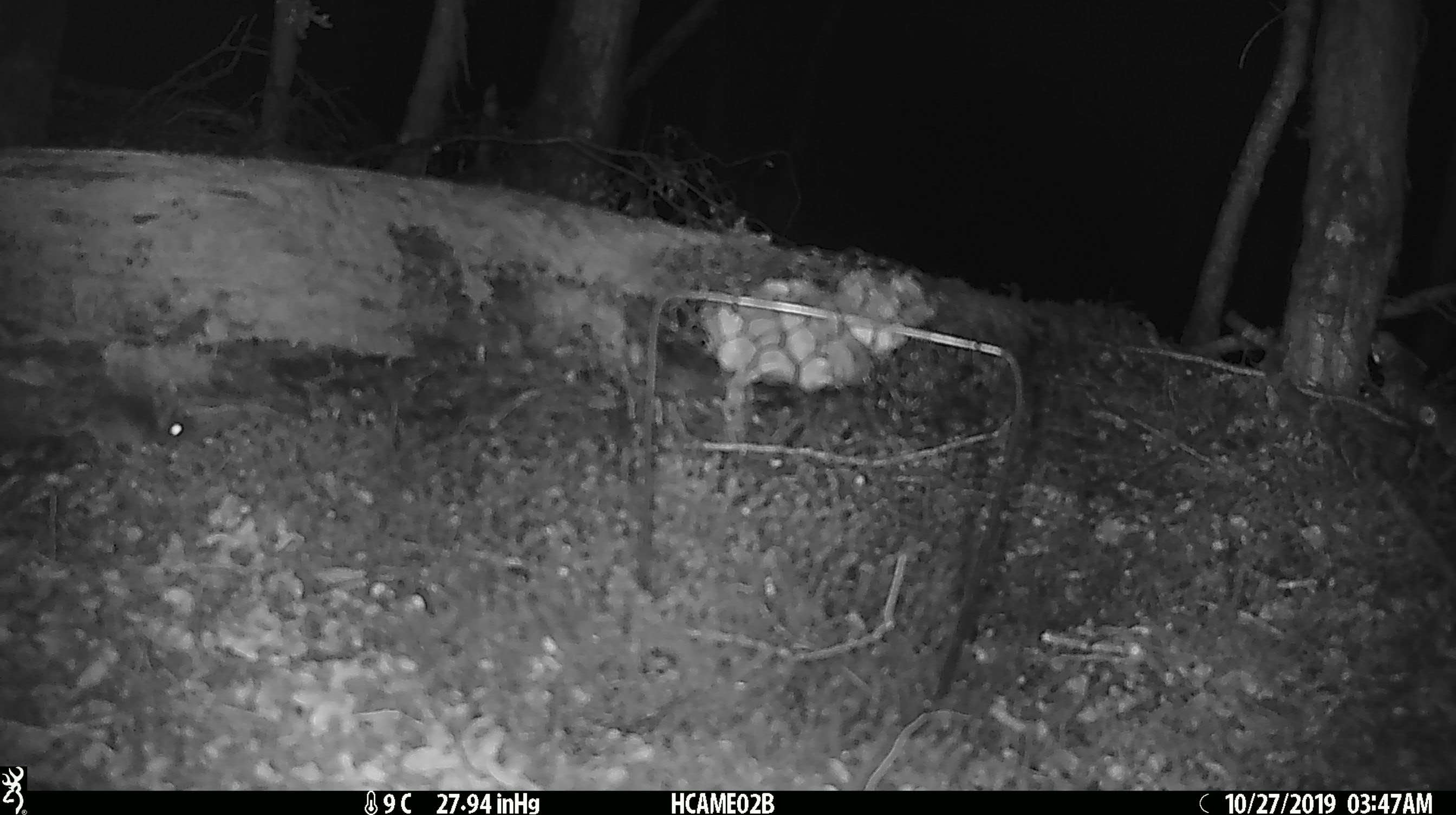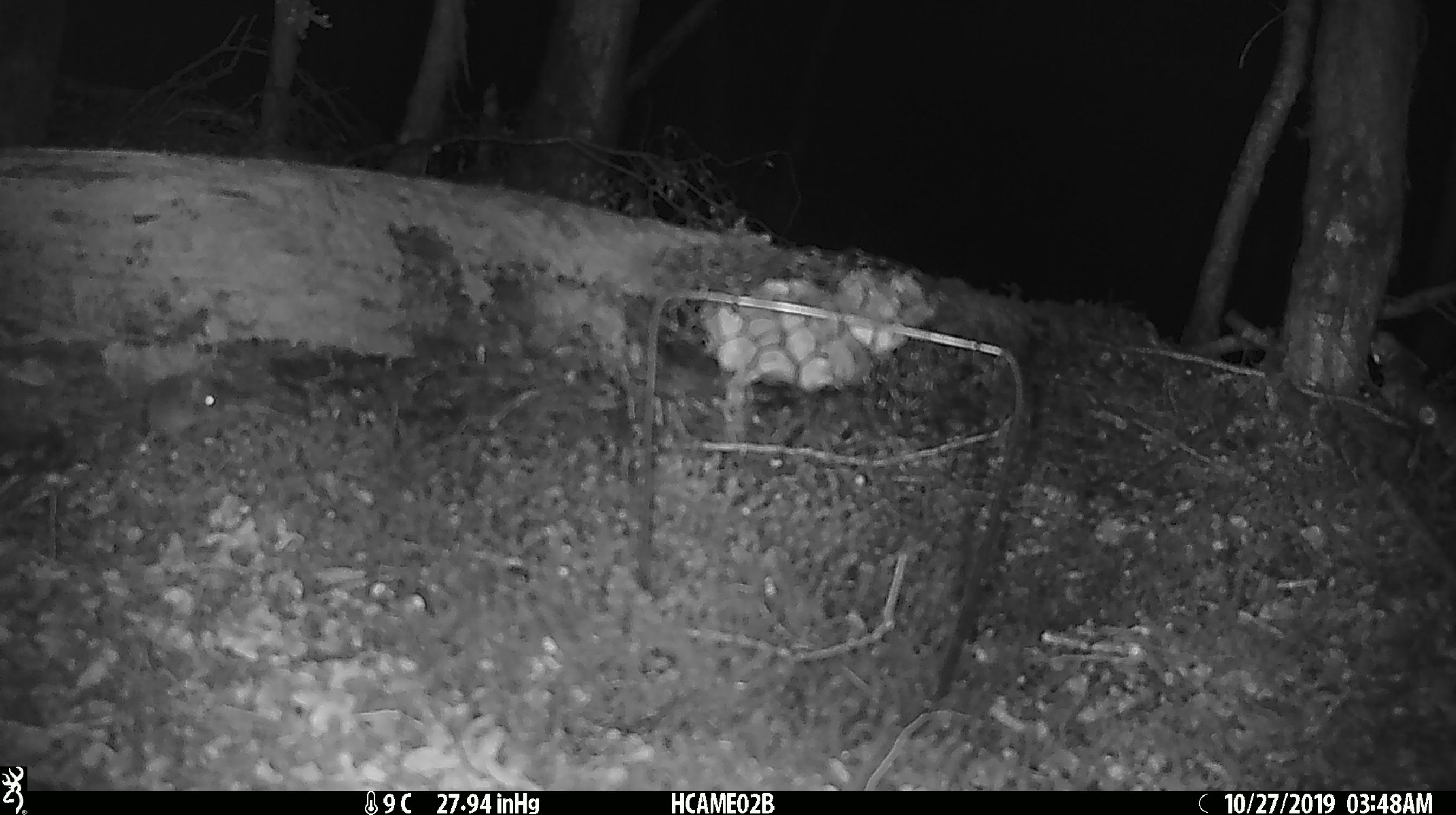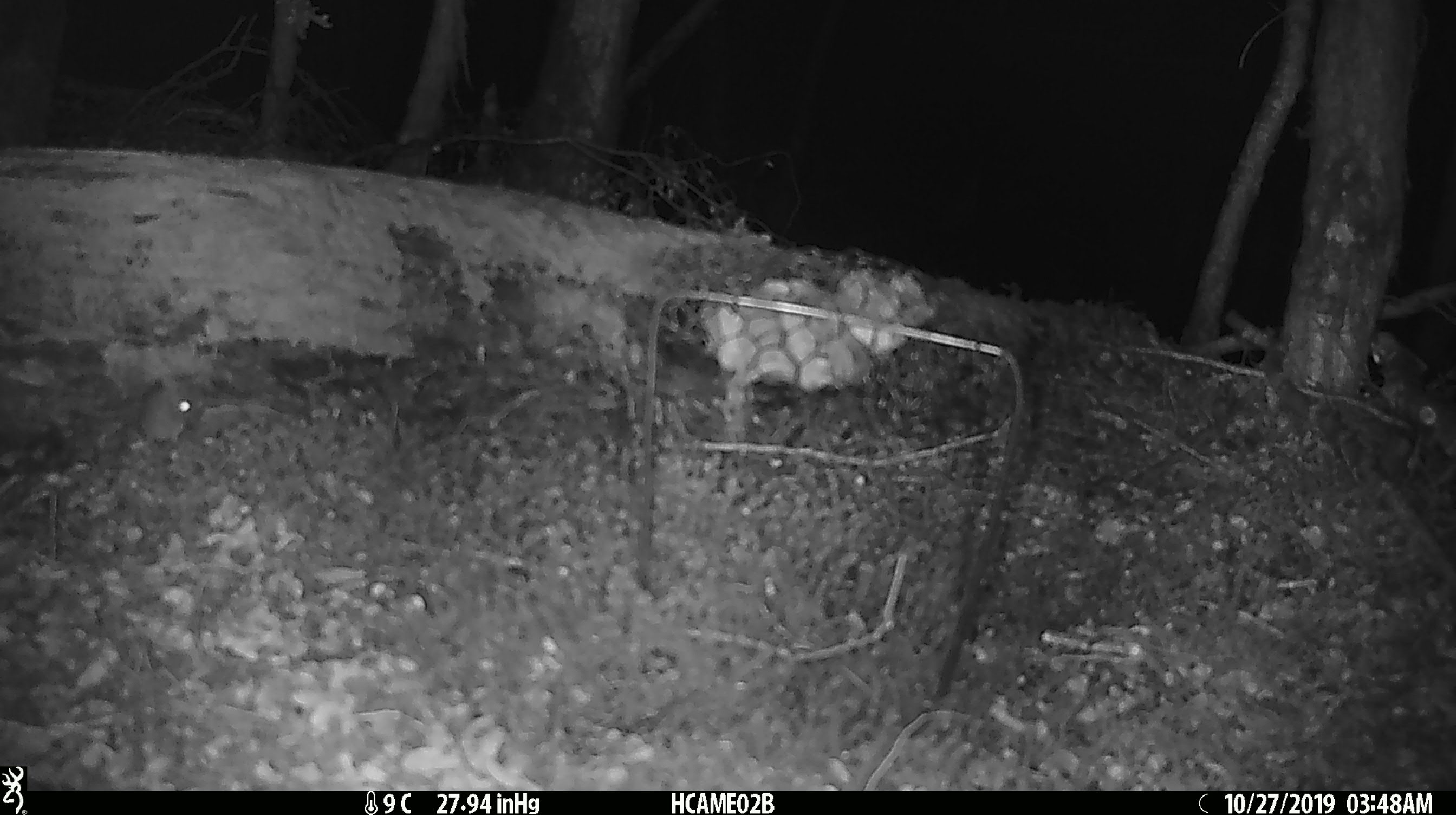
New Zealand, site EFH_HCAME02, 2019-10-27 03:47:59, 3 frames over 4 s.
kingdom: Animalia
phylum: Chordata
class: Mammalia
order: Rodentia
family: Muridae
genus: Mus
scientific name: Mus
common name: mouse